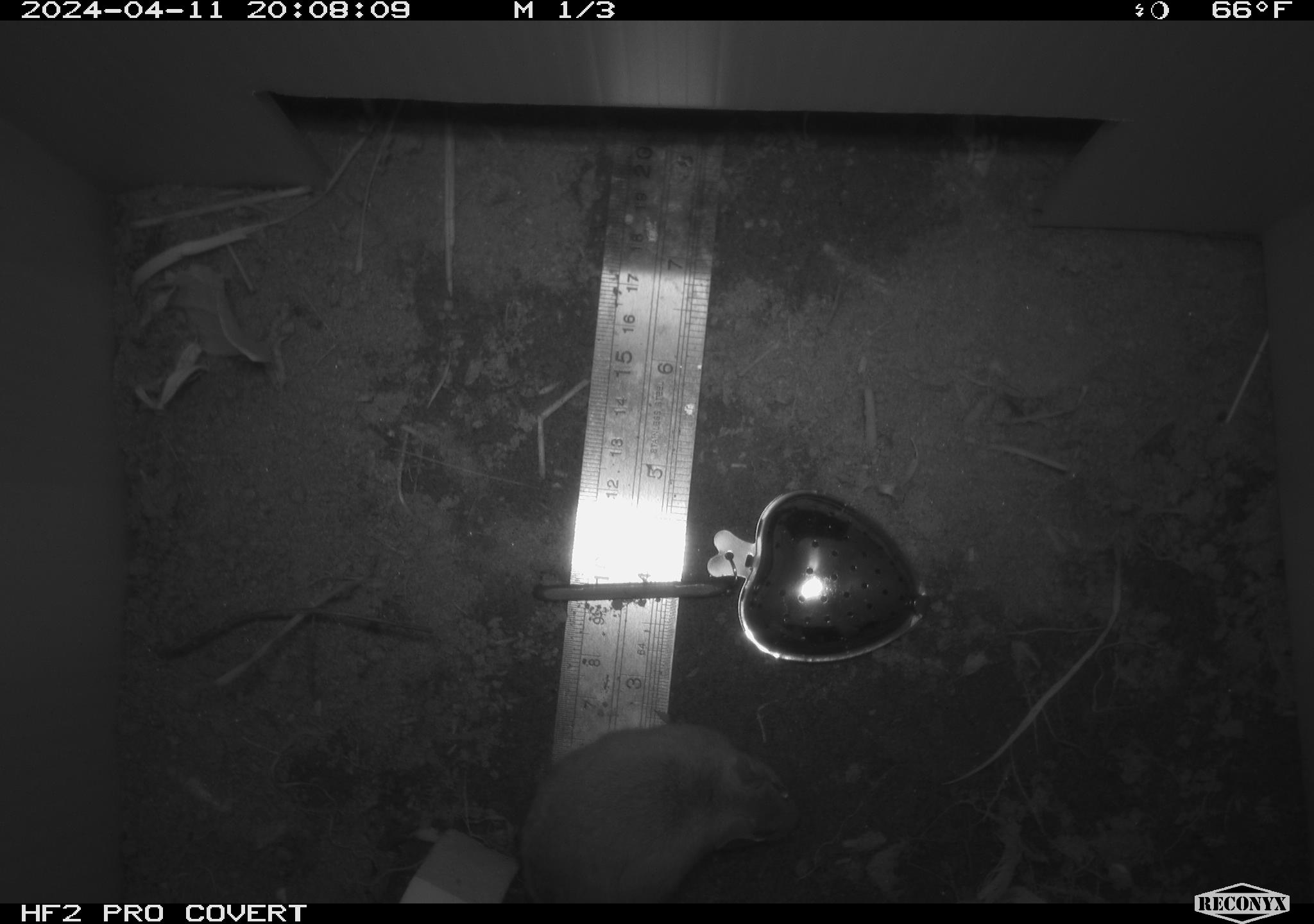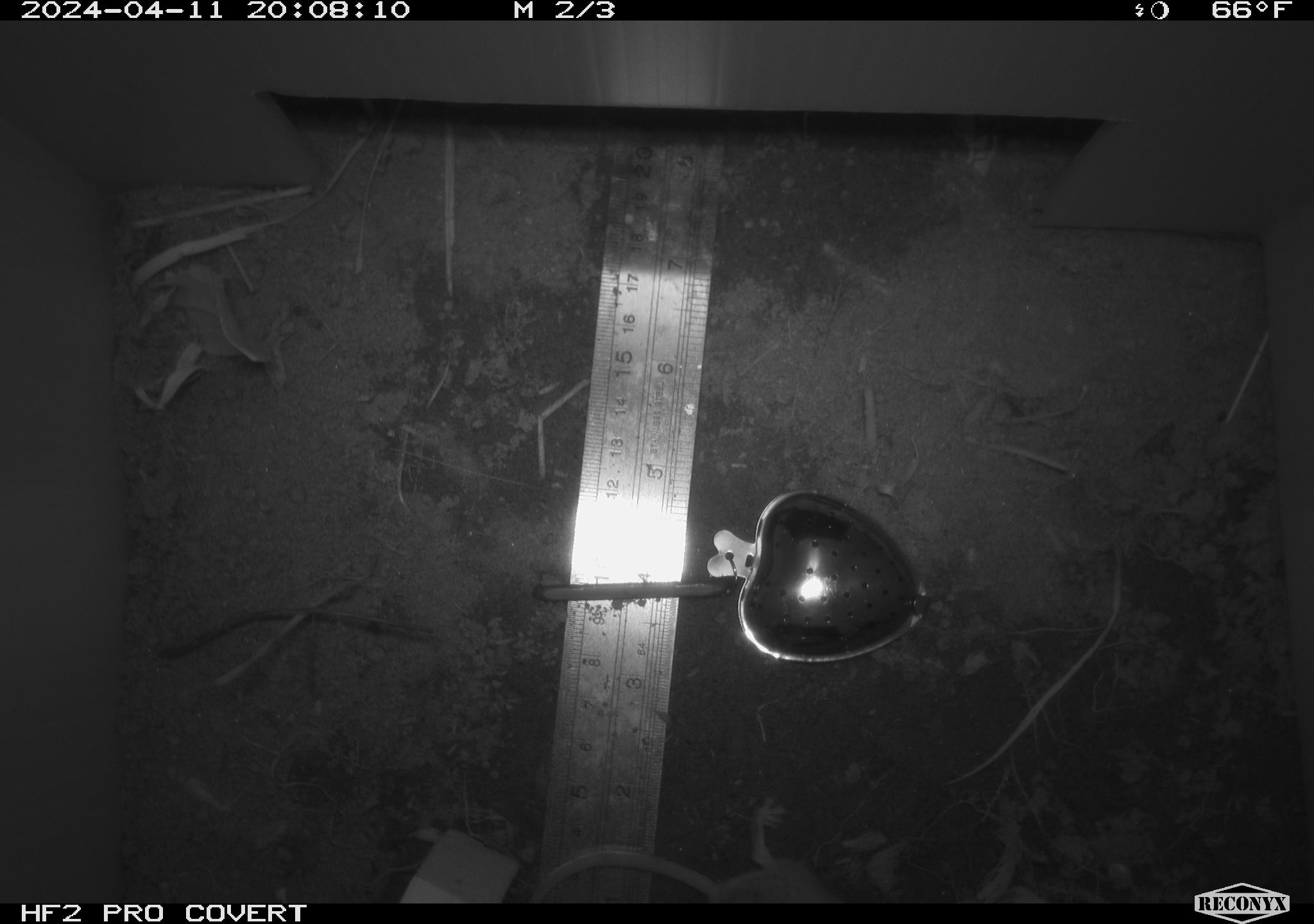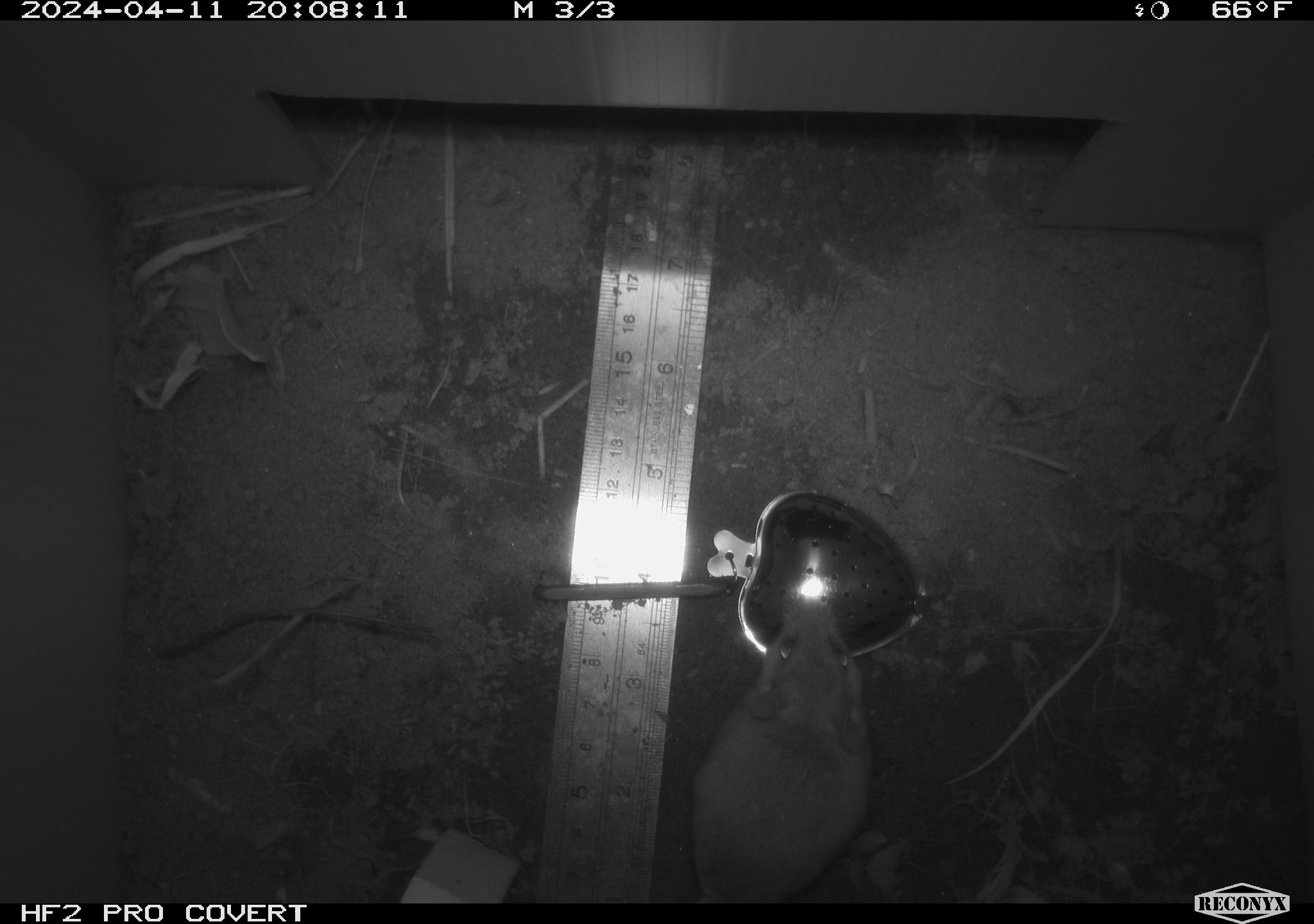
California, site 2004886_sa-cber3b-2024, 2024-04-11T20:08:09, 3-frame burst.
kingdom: Animalia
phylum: Chordata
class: Mammalia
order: Rodentia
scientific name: Rodentia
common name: mouse species